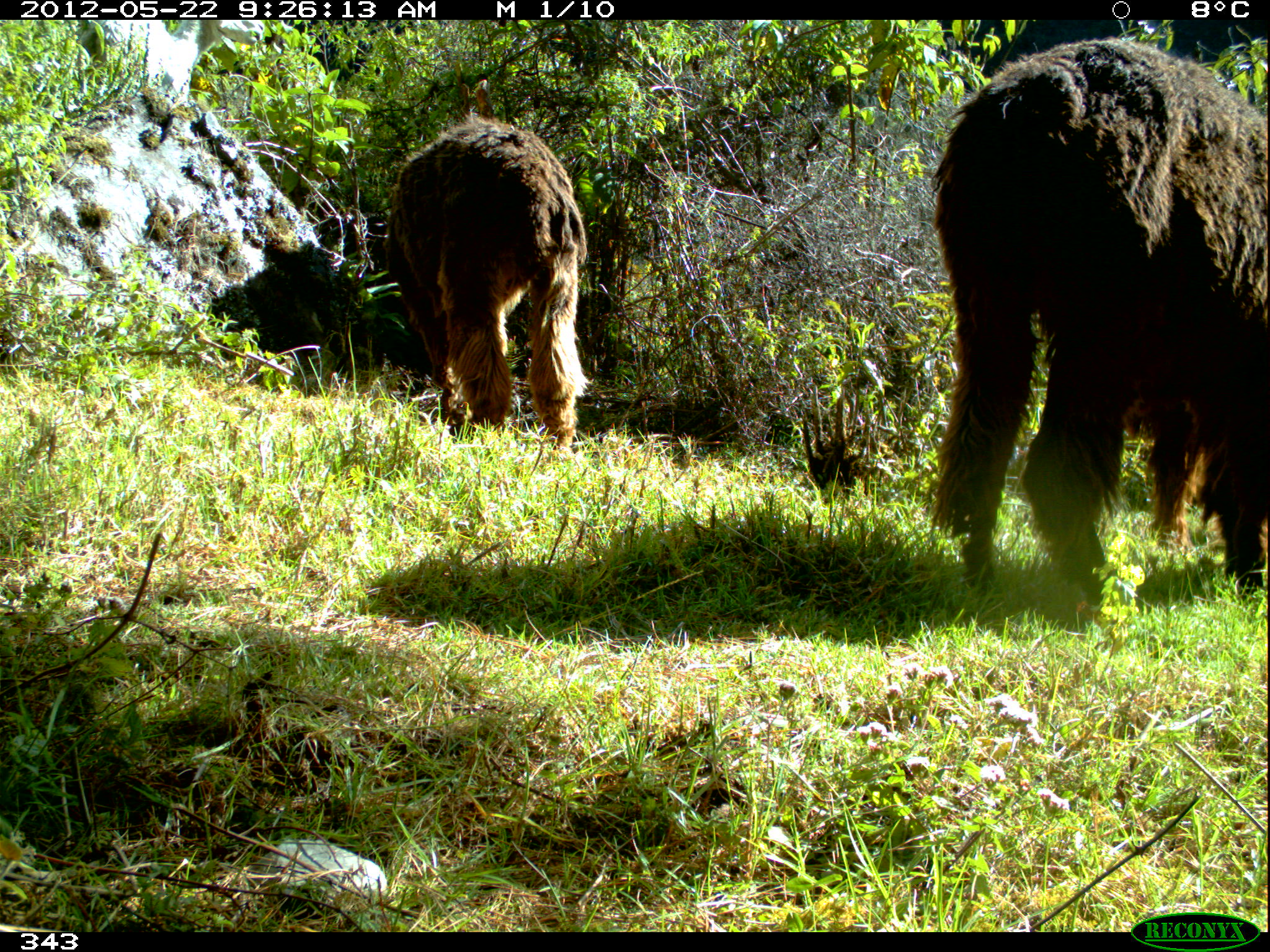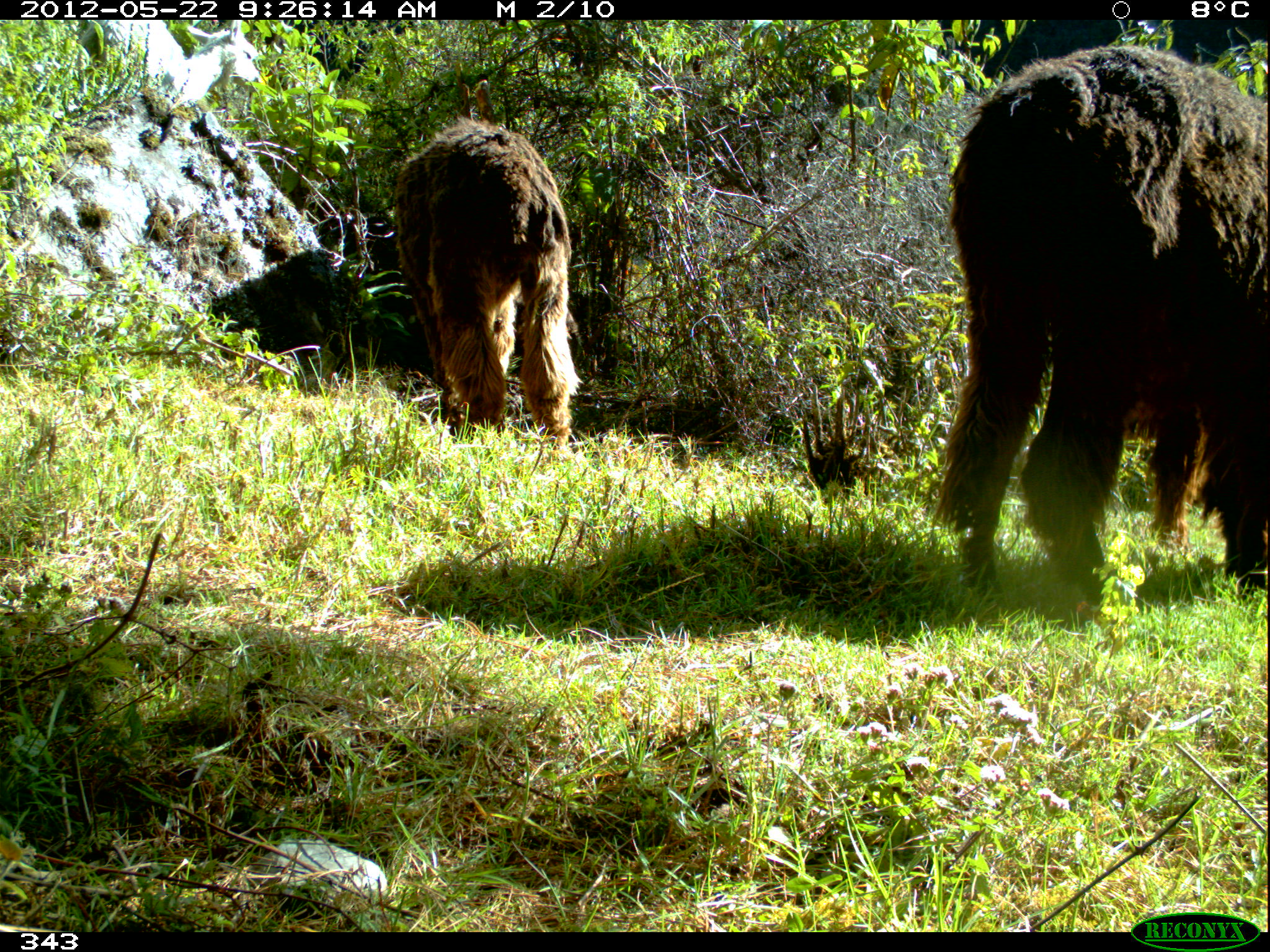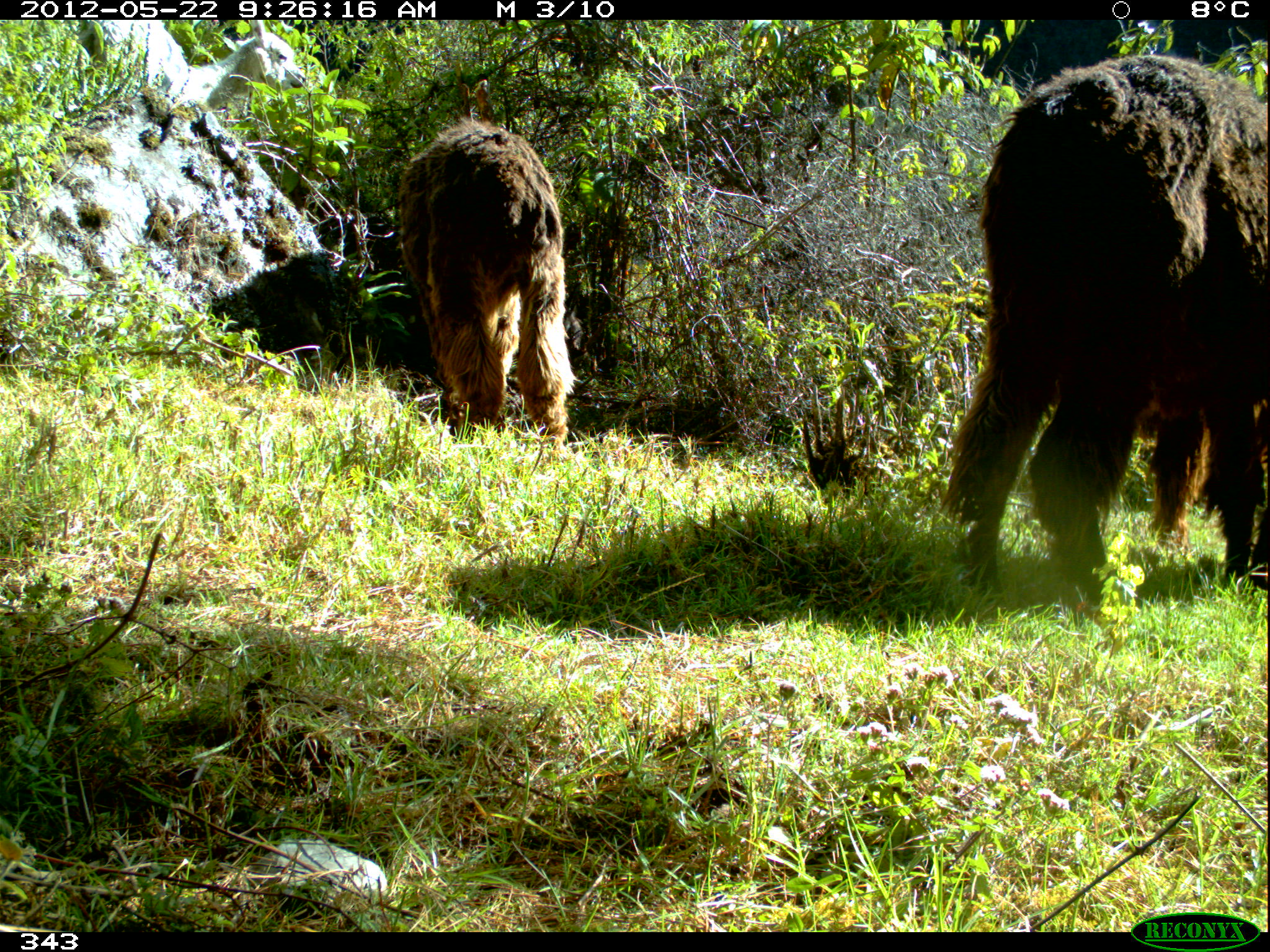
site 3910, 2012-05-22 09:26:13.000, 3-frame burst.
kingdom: Animalia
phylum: Chordata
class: Mammalia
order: Artiodactyla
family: Camelidae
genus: Vicugna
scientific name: Vicugna pacos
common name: alpaca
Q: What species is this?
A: Vicugna pacos (alpaca).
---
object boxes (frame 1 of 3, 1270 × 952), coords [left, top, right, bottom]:
vicugna pacos: [928, 36, 1266, 604]; [383, 112, 587, 451]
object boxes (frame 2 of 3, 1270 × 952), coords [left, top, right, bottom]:
vicugna pacos: [928, 44, 1269, 607]; [391, 114, 583, 457]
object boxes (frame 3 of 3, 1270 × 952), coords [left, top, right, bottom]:
vicugna pacos: [939, 53, 1266, 607]; [396, 116, 580, 458]